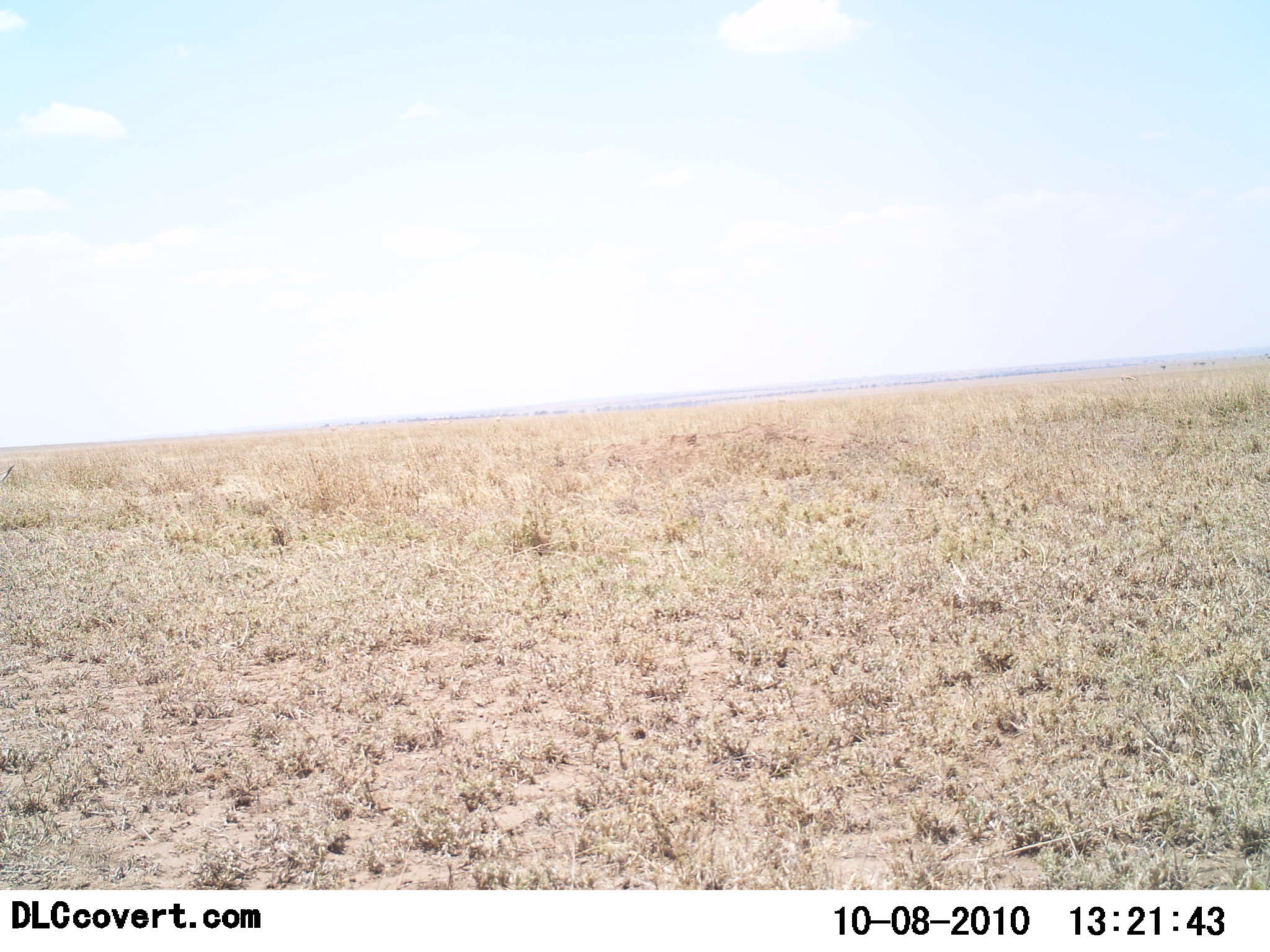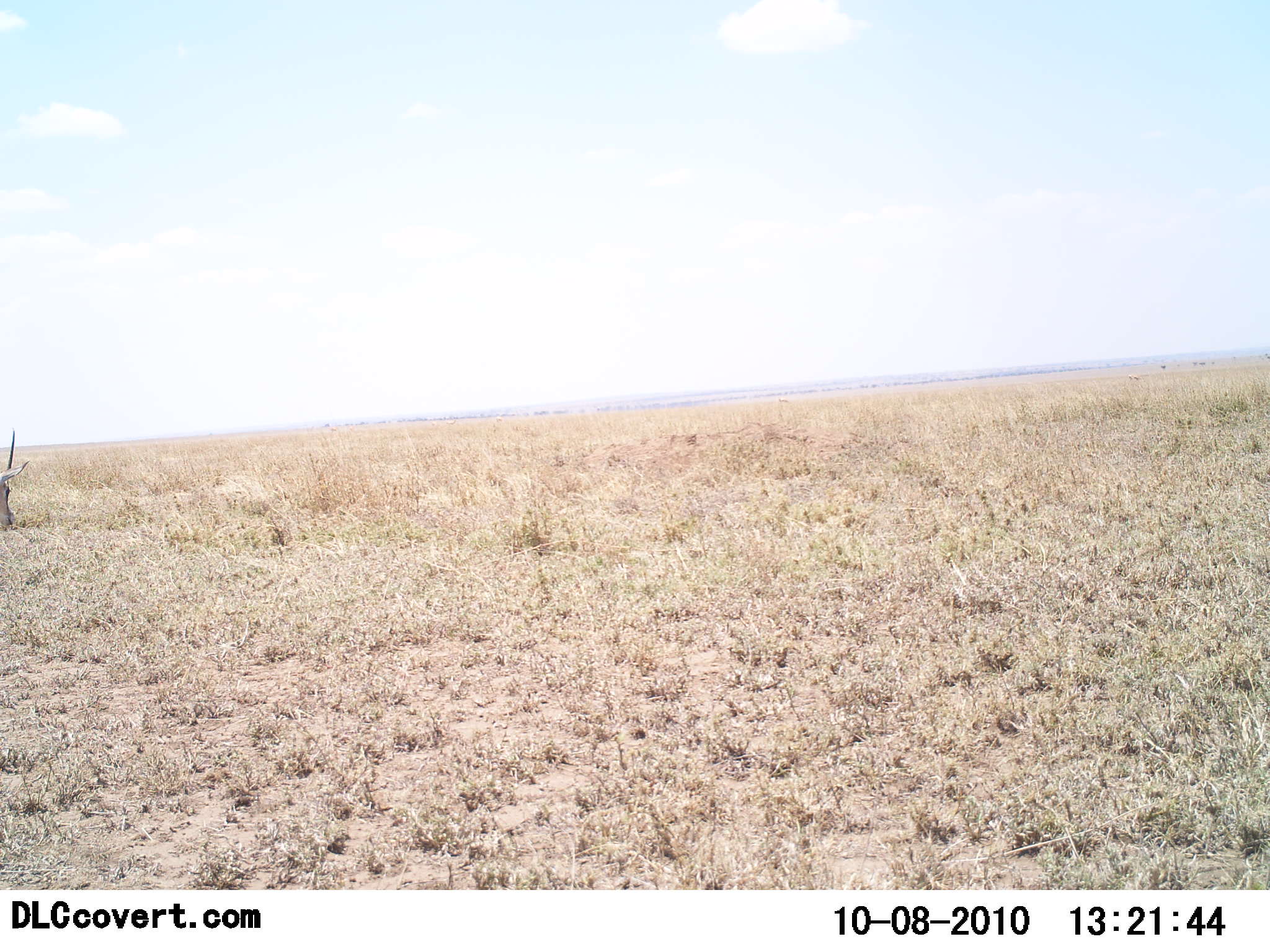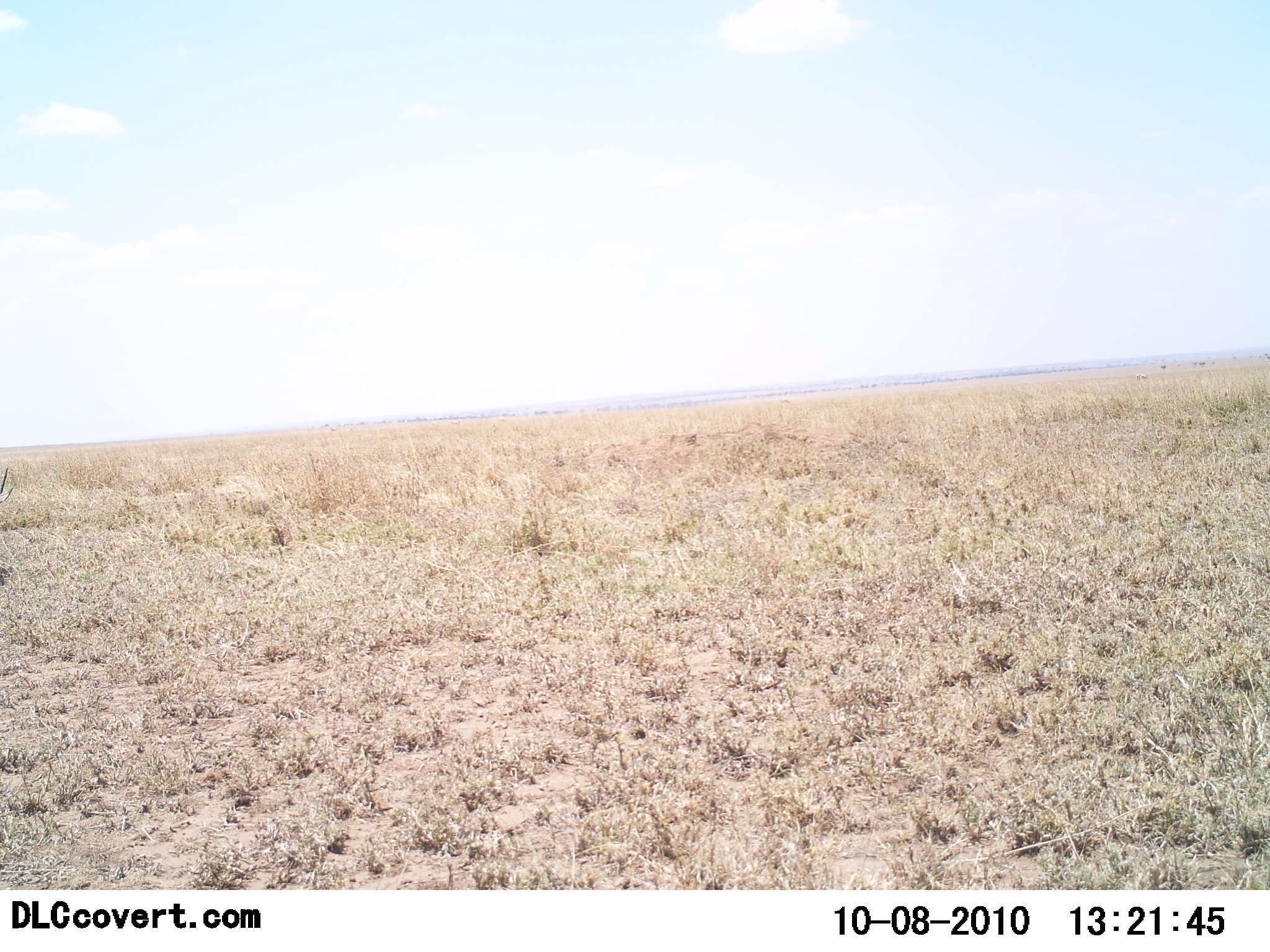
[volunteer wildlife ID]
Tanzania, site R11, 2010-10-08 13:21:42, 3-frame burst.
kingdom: Animalia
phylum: Chordata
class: Mammalia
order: Artiodactyla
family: Bovidae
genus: Eudorcas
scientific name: Eudorcas thomsonii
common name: thomson's gazelle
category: gazellethomsons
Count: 1.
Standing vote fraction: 40%.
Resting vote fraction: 0%.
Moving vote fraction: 60%.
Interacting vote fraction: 0%.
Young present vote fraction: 0%.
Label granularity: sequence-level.